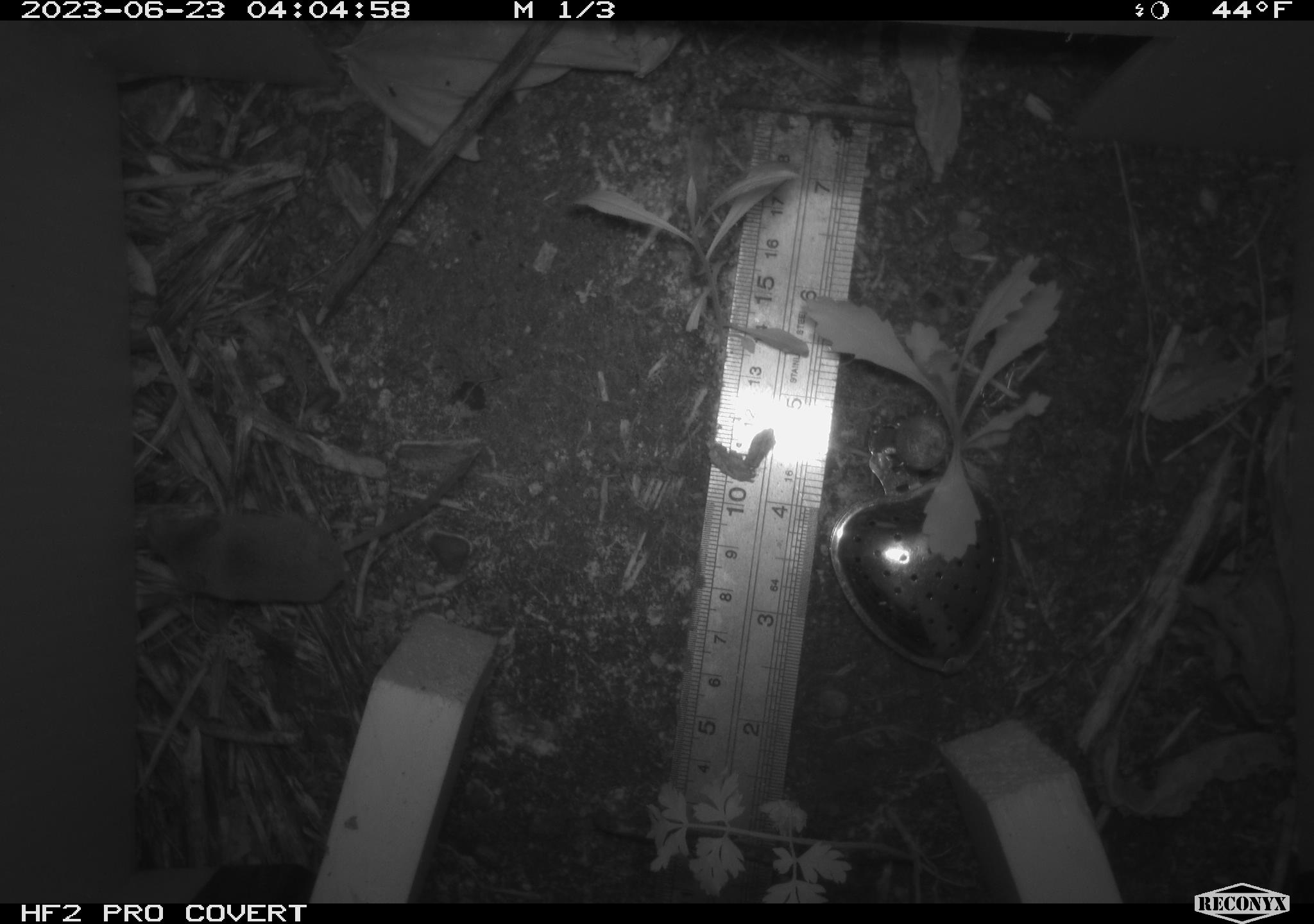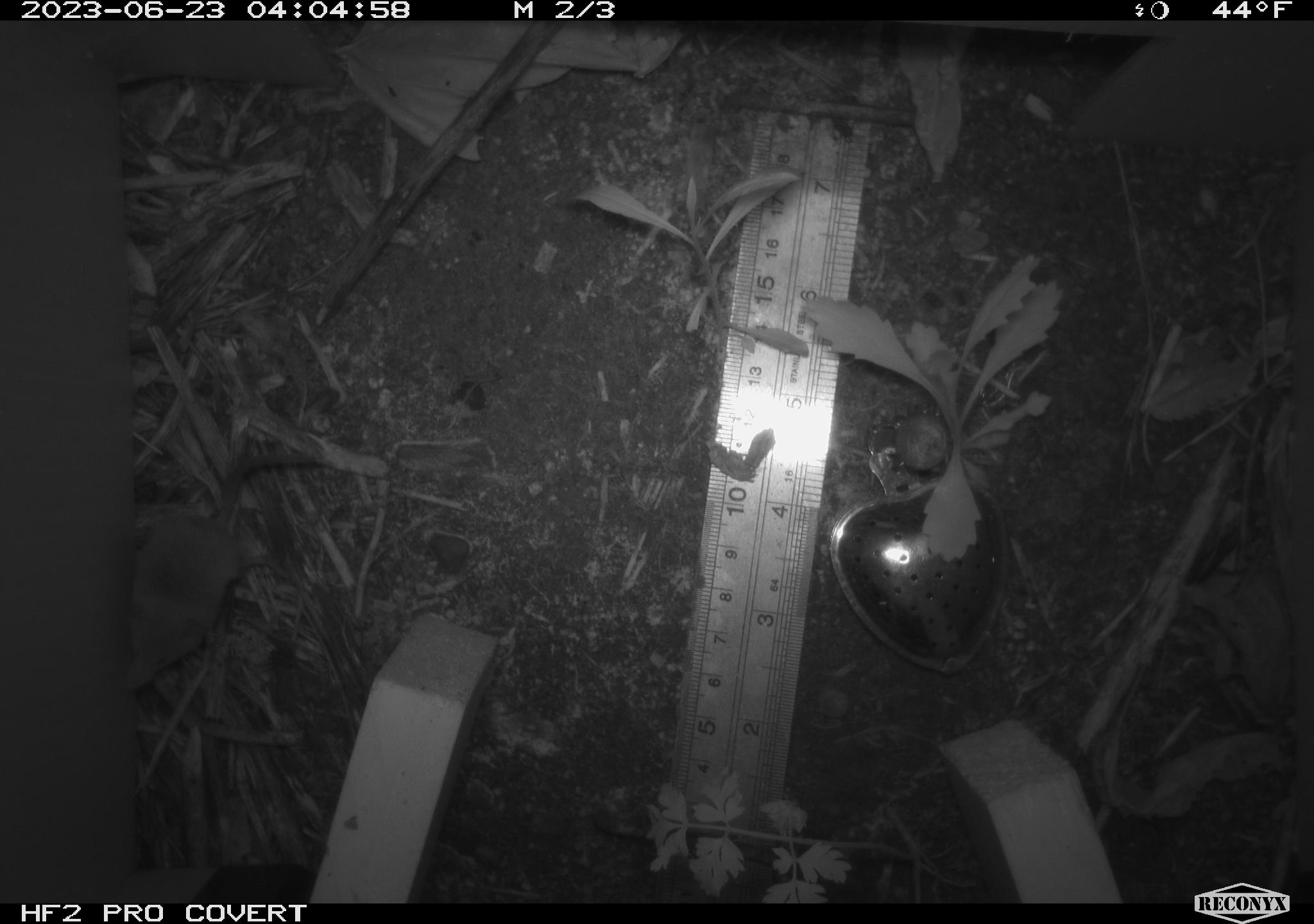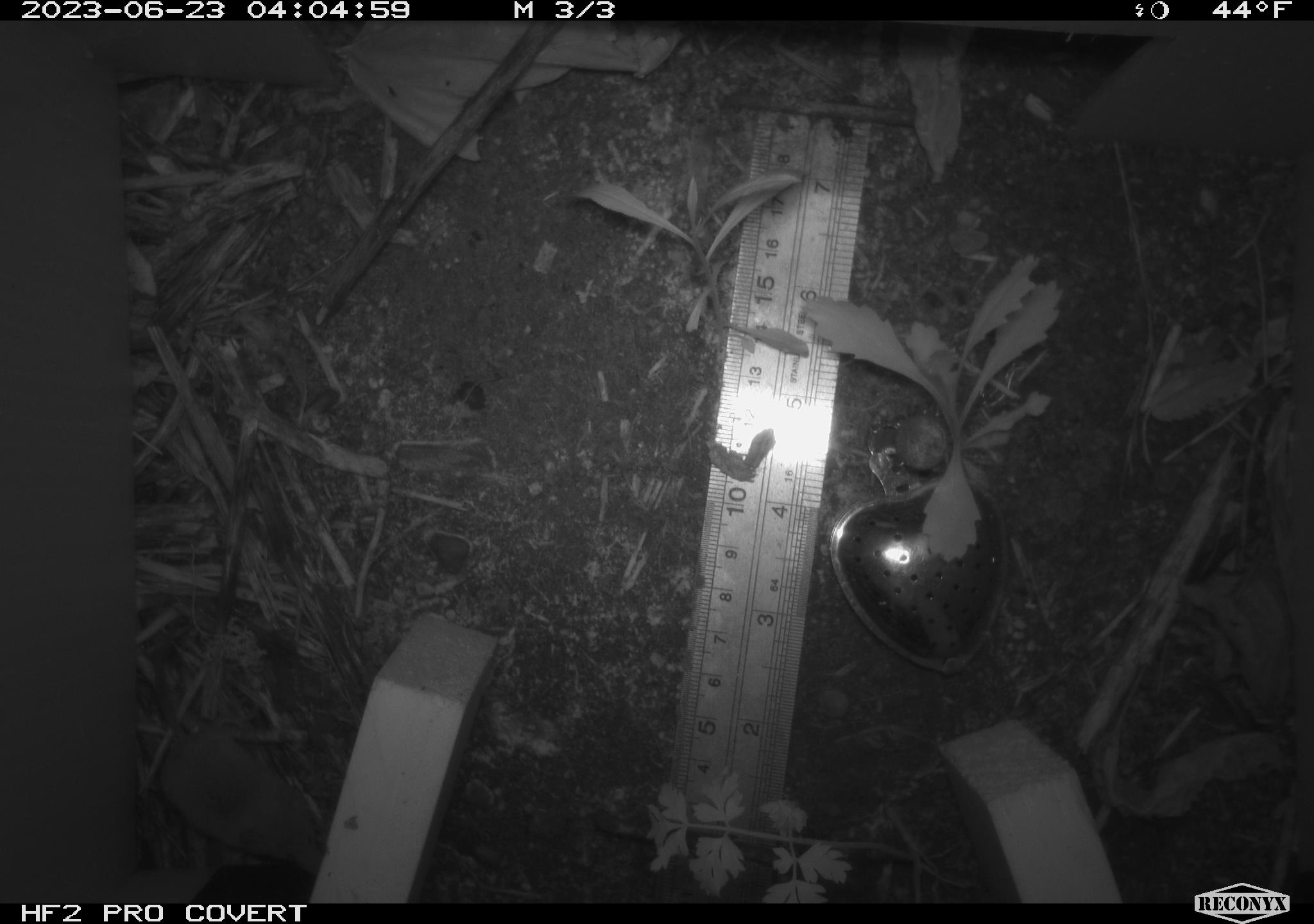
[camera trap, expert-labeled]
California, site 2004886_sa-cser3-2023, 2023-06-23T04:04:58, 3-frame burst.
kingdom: Animalia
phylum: Chordata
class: Mammalia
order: Eulipotyphla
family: Soricidae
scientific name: Soricidae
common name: shrews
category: soricidae family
Soricidae family (shrews) (Soricidae).